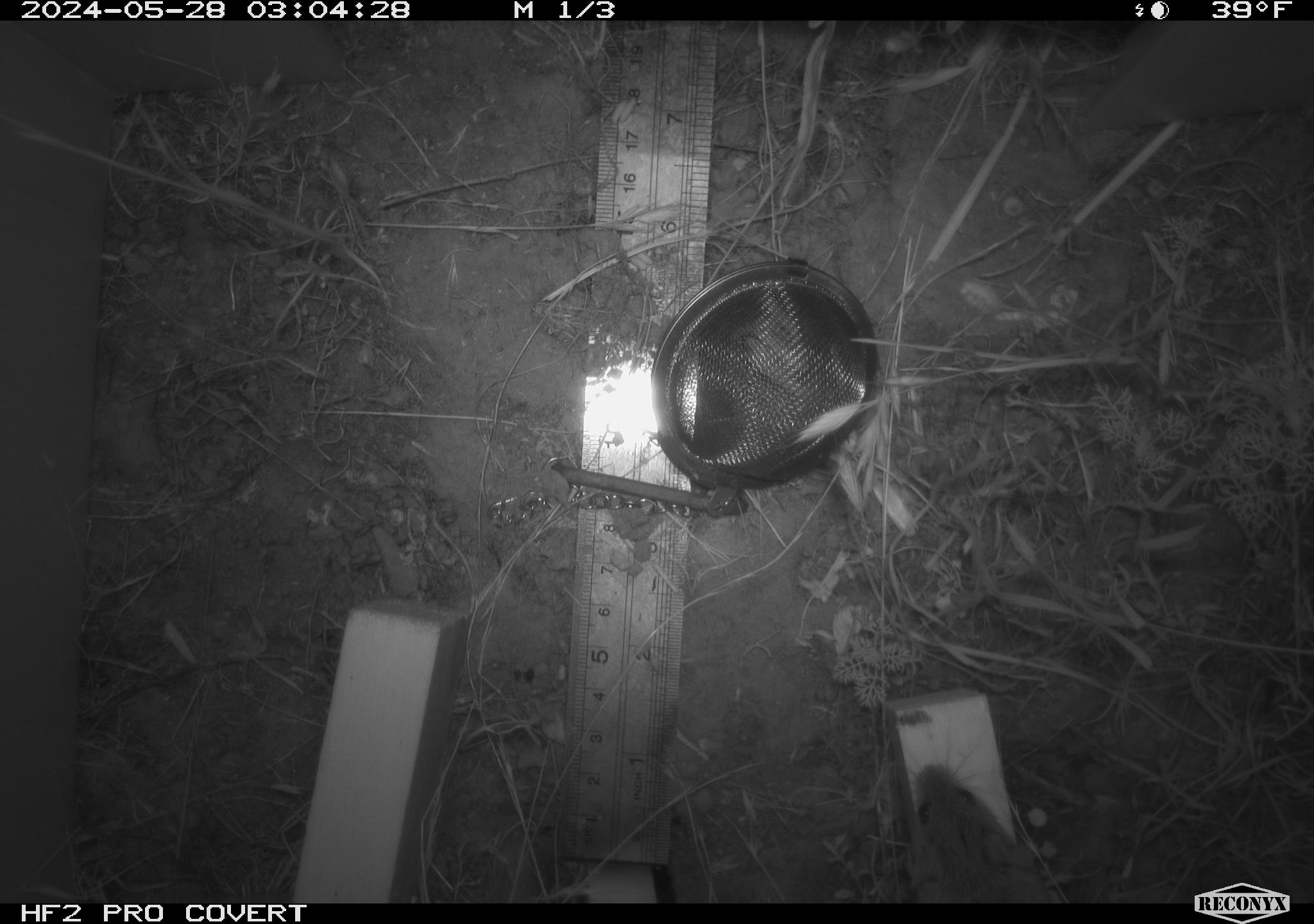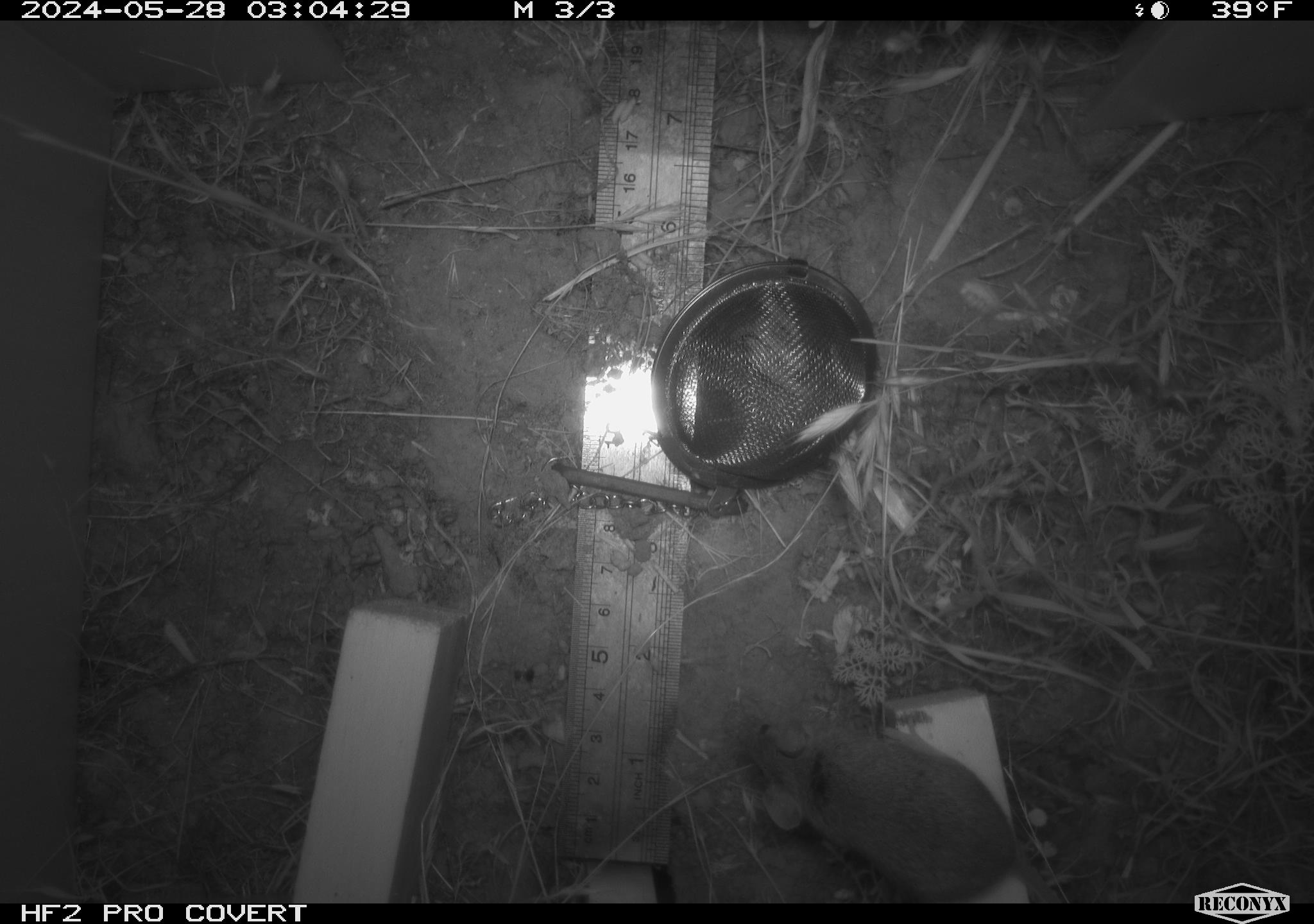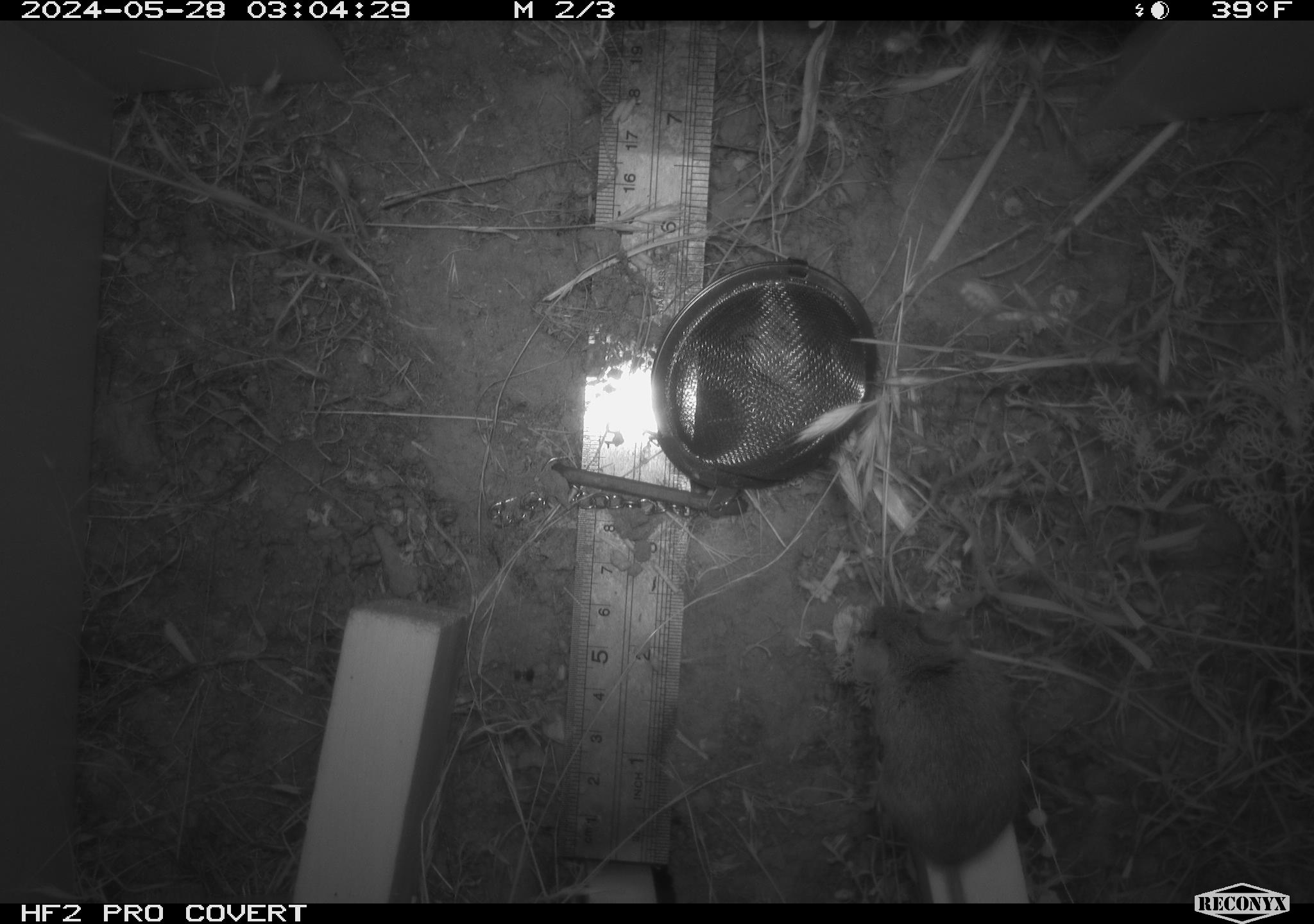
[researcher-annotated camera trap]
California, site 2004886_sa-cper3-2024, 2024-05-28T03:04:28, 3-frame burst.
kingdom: Animalia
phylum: Chordata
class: Mammalia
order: Rodentia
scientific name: Rodentia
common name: rodent